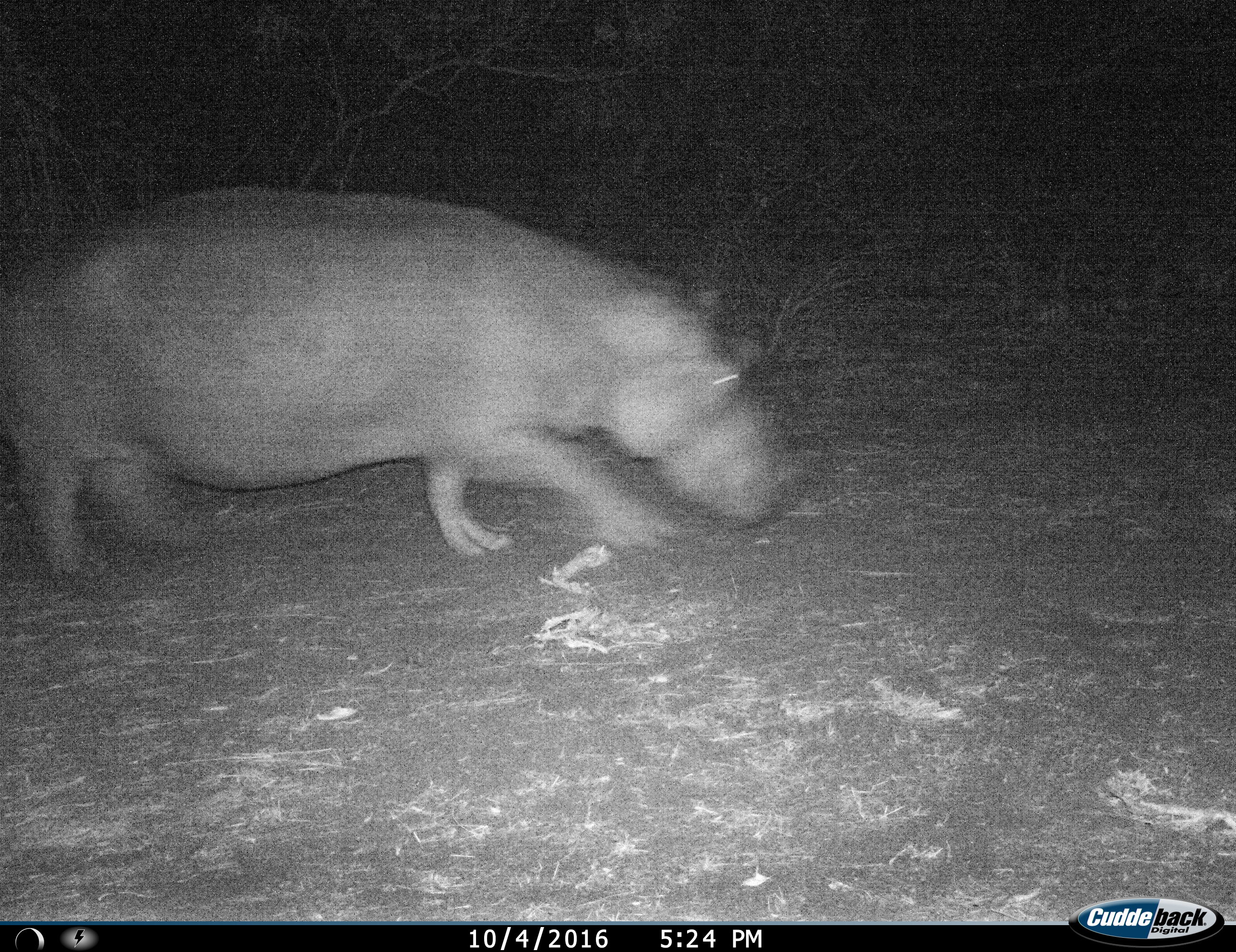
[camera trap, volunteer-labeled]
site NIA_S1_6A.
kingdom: Animalia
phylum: Chordata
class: Mammalia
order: Artiodactyla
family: Hippopotamidae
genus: Hippopotamus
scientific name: Hippopotamus amphibius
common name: hippopotamus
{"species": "hippopotamus (Hippopotamus amphibius)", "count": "1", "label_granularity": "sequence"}